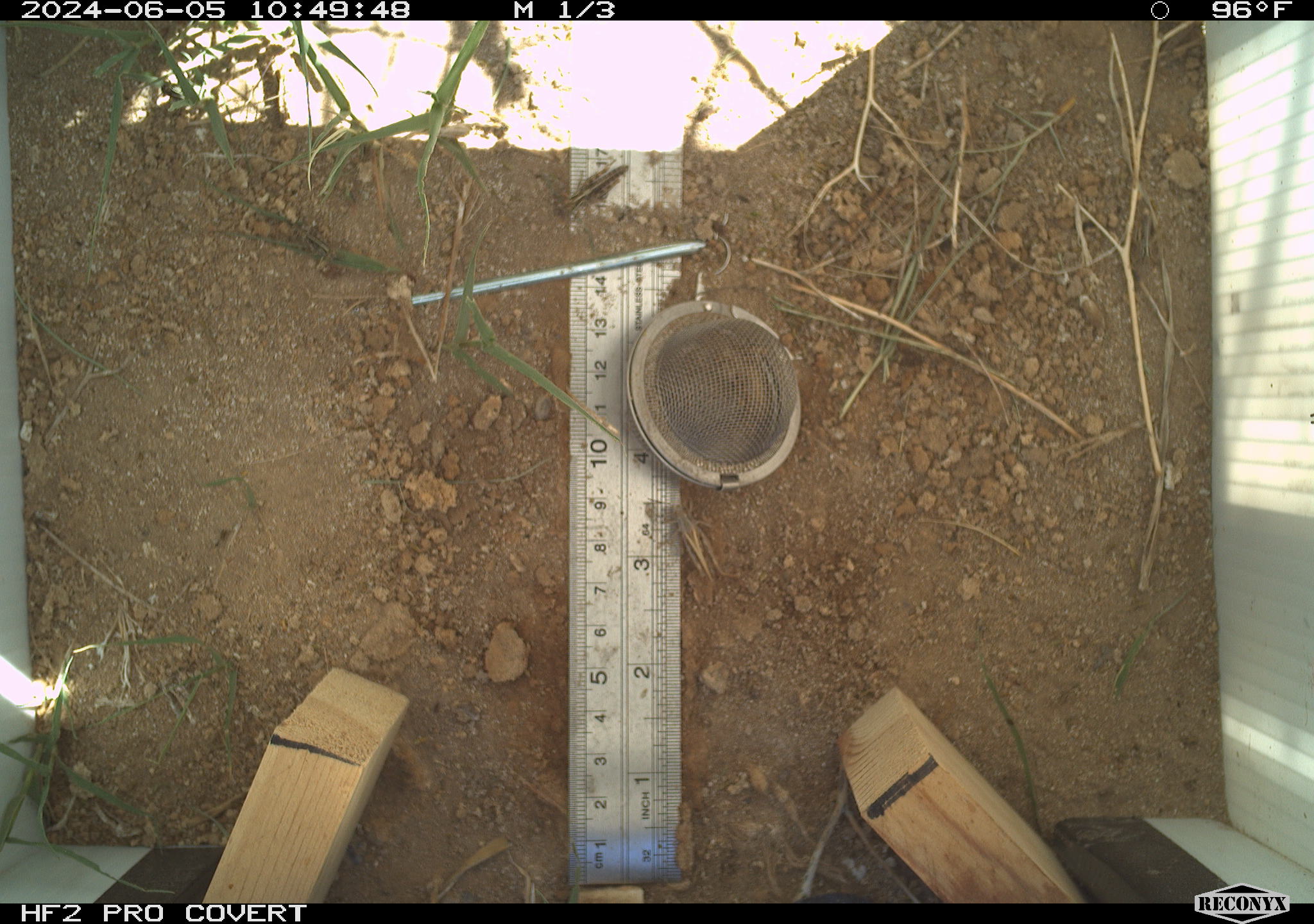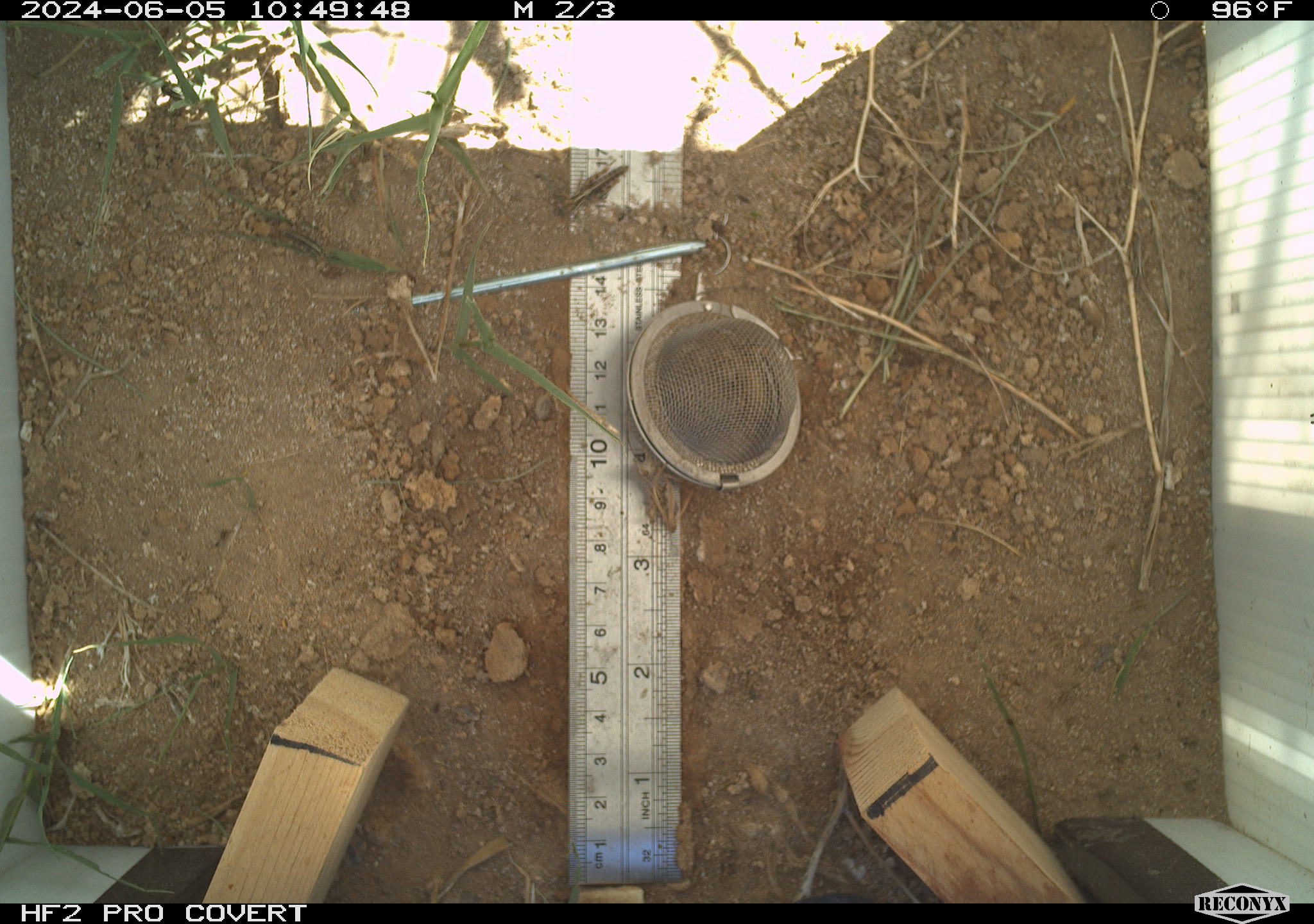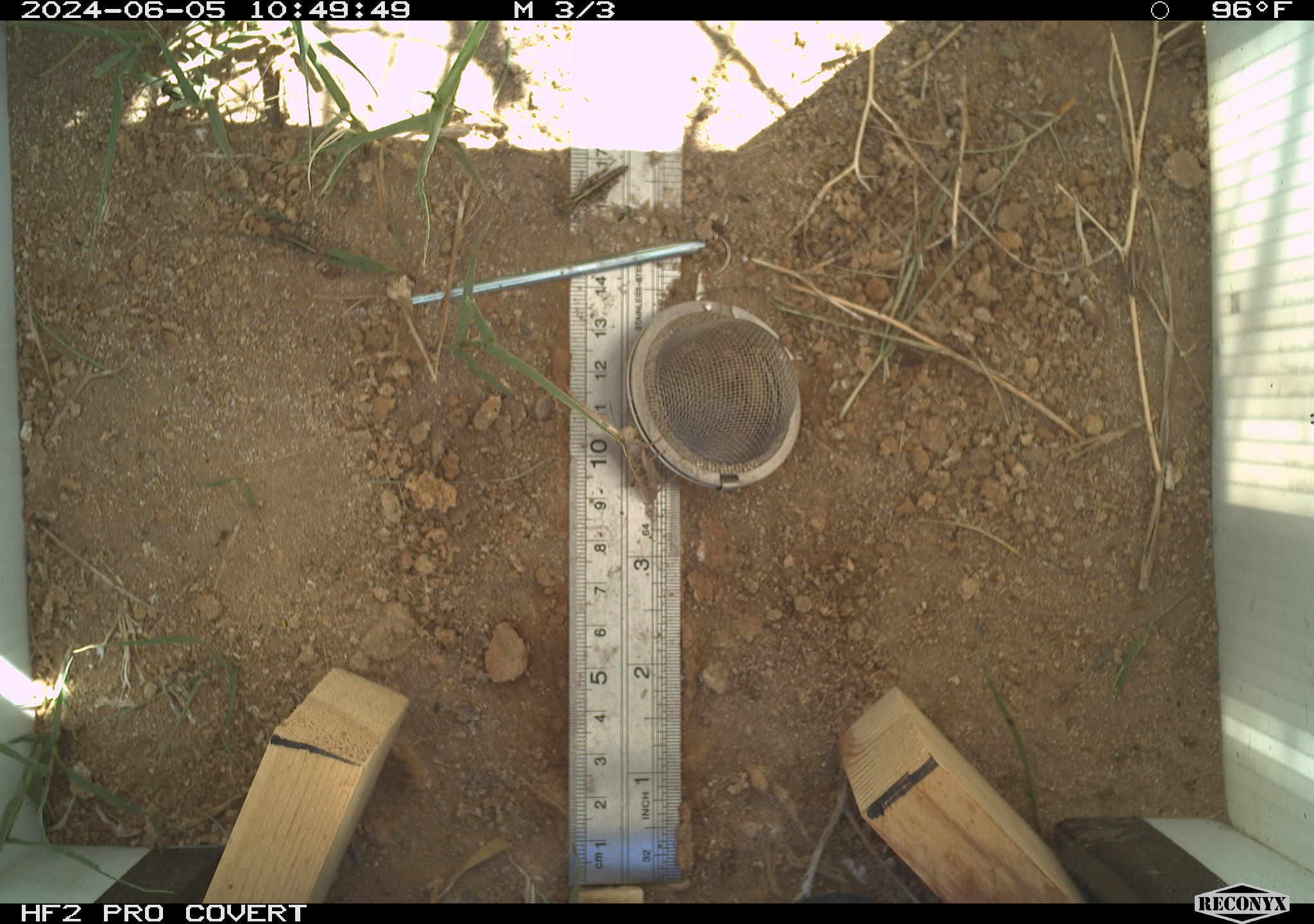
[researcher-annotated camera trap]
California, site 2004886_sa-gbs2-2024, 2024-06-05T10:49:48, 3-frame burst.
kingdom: Animalia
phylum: Arthropoda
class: Insecta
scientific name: Insecta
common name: insect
Insect (Insecta).